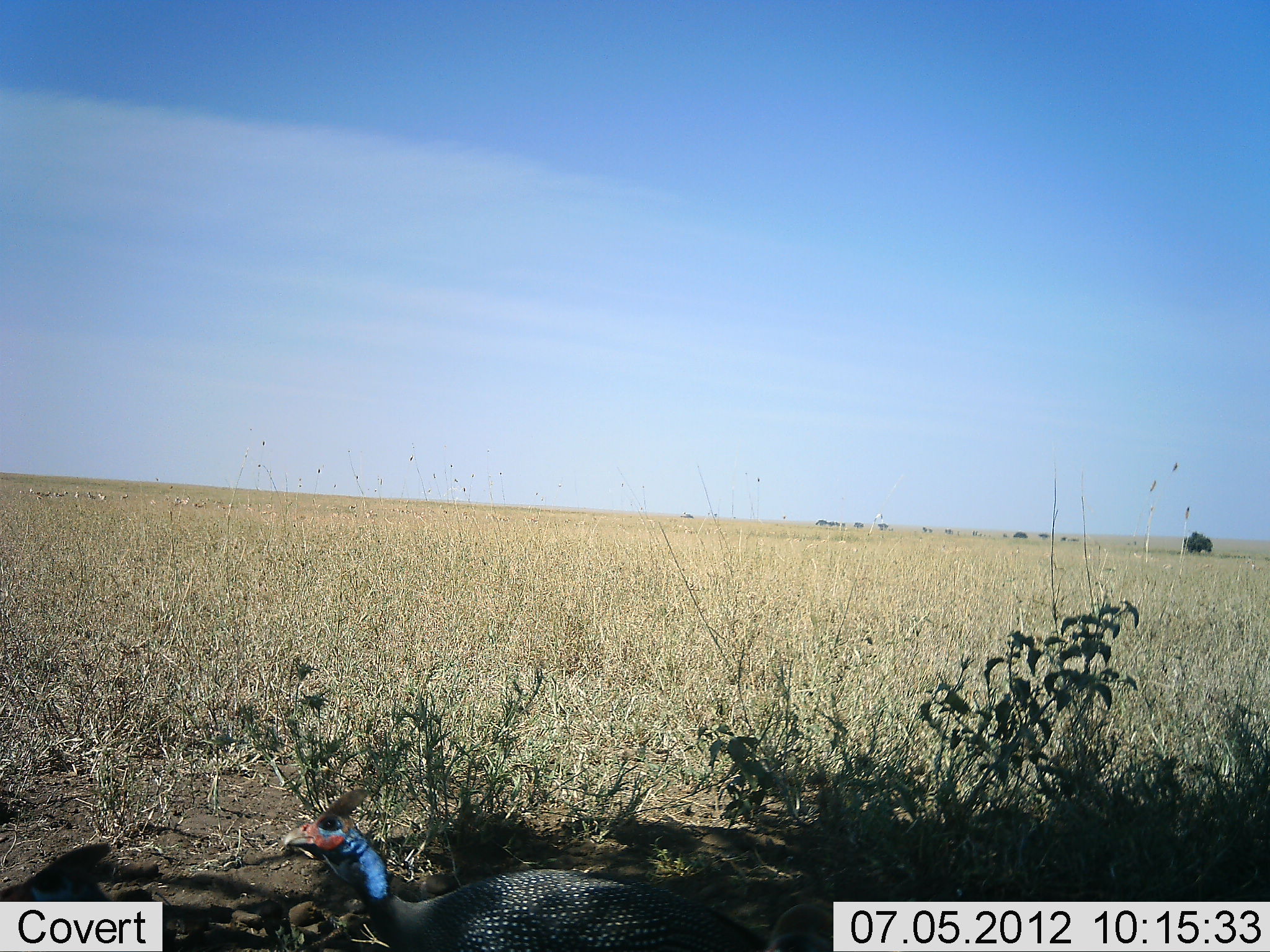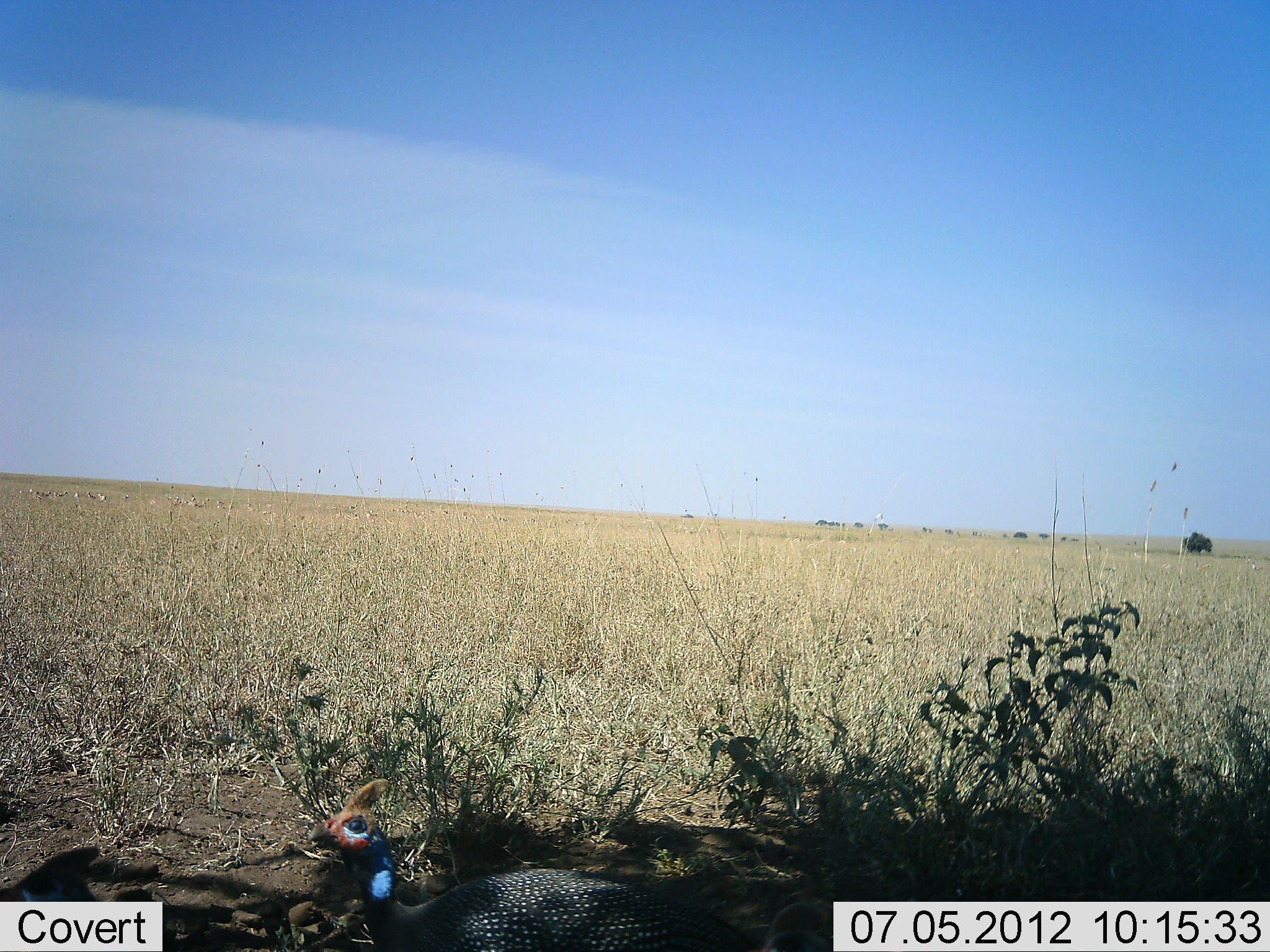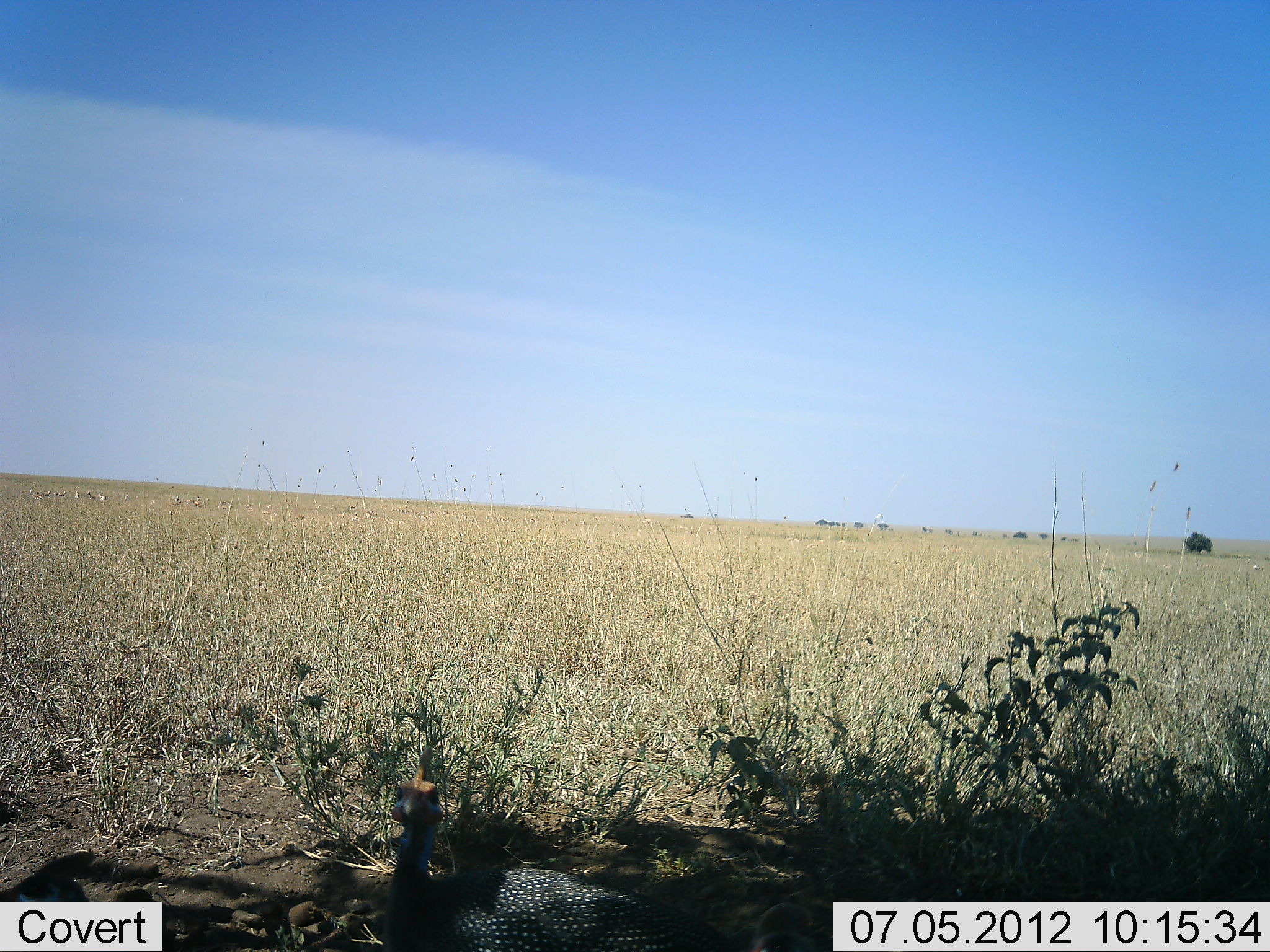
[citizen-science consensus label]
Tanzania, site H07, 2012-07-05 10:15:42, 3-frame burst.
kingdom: Animalia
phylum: Chordata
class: Aves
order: Galliformes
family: Numididae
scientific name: Numididae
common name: guinea fowl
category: guineafowl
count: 2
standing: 80%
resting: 10%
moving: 10%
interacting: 0%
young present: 0%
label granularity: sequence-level